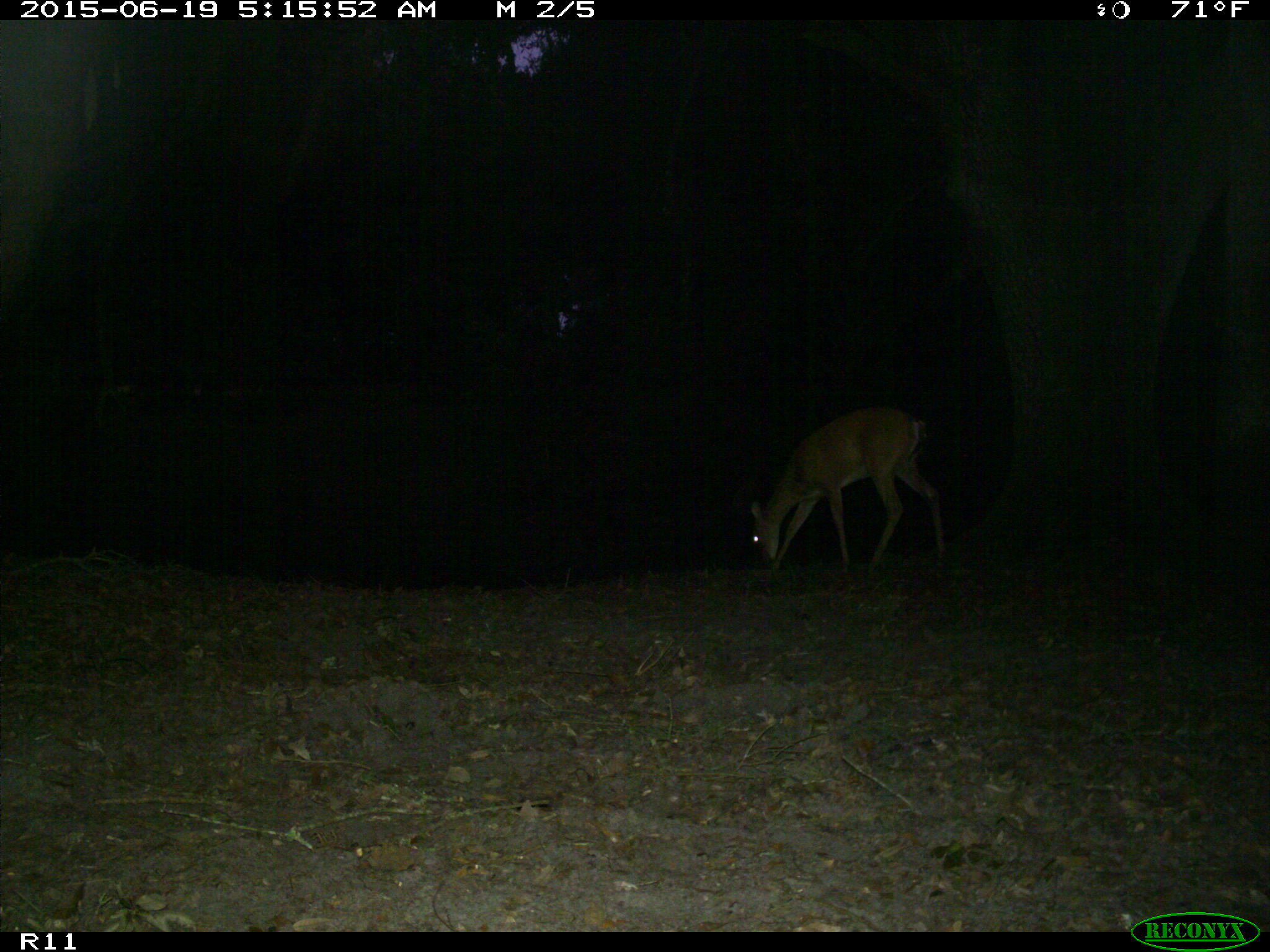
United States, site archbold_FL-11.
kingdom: Animalia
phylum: Chordata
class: Mammalia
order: Artiodactyla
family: Cervidae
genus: Odocoileus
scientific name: Odocoileus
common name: deer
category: unidentified deer